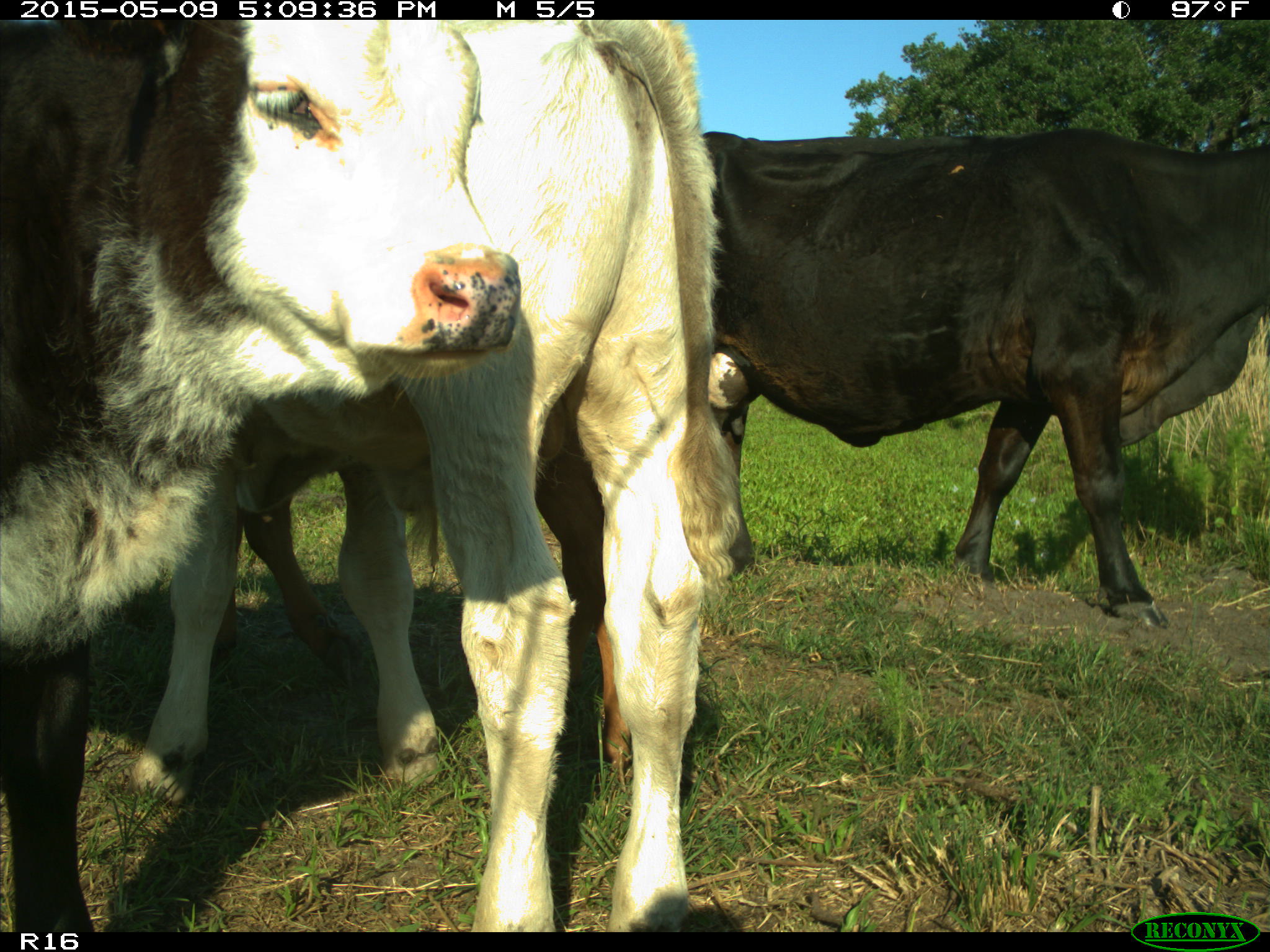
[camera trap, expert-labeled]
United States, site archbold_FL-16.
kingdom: Animalia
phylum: Chordata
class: Mammalia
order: Artiodactyla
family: Suidae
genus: Sus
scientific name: Sus scrofa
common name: wild boar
Sus scrofa (wild boar).